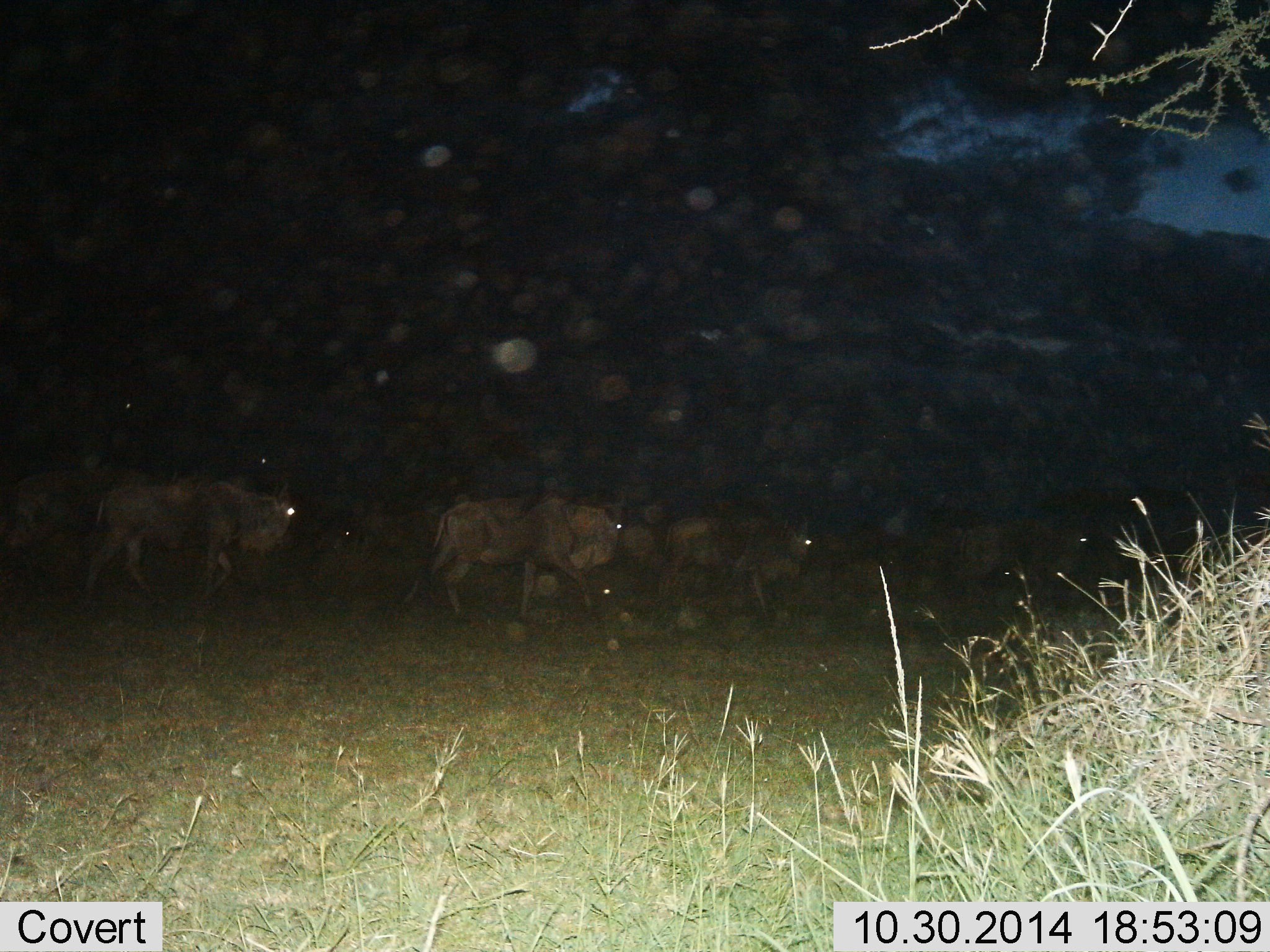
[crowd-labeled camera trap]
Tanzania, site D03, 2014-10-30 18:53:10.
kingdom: Animalia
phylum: Chordata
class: Mammalia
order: Artiodactyla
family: Bovidae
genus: Connochaetes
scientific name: Connochaetes taurinus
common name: blue wildebeest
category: wildebeest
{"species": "wildebeest (blue wildebeest) (Connochaetes taurinus)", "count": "6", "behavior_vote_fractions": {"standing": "20%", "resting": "10%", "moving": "90%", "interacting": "0%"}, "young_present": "0%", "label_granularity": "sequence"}